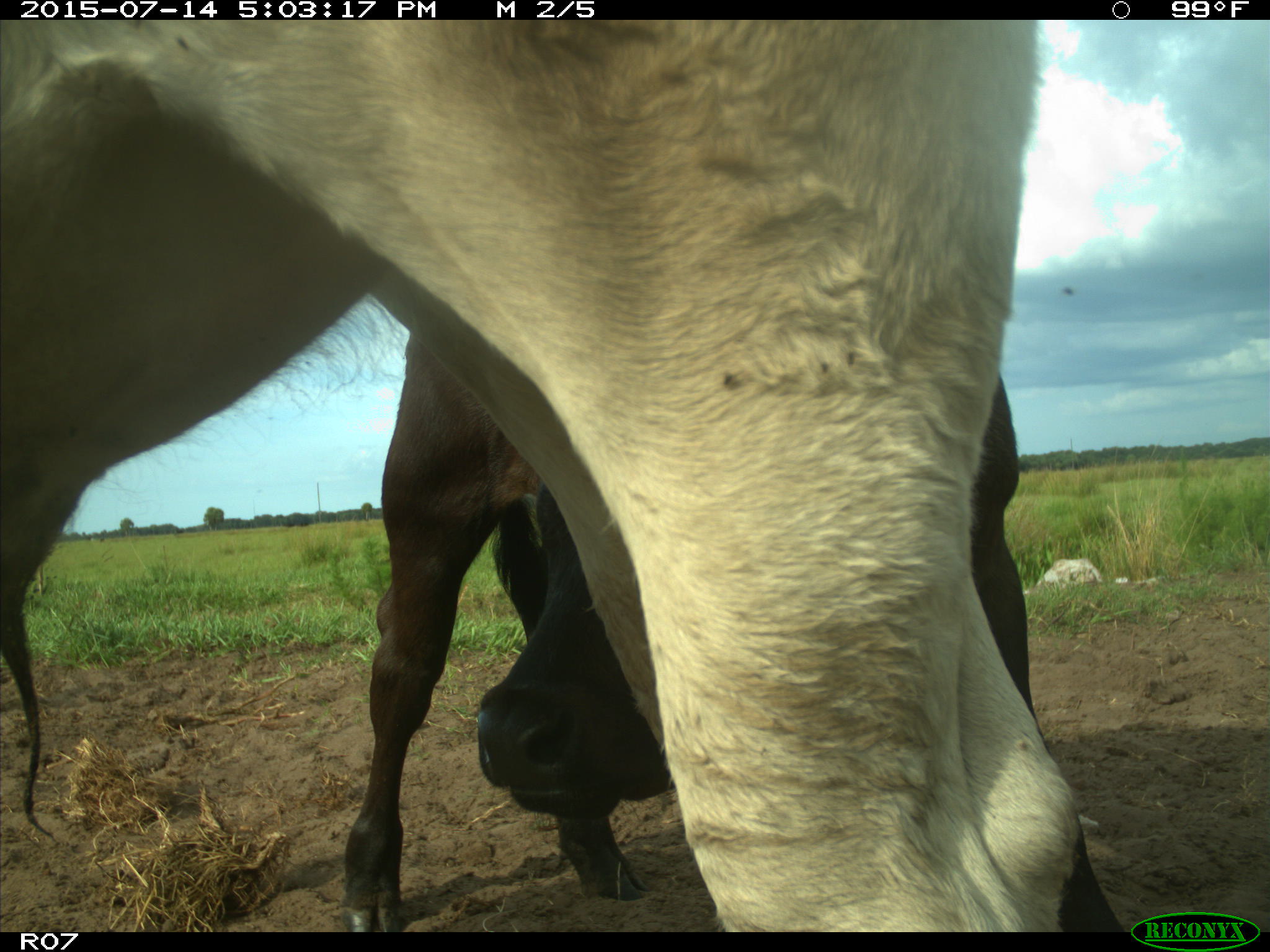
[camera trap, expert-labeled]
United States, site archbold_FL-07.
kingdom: Animalia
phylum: Chordata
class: Mammalia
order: Artiodactyla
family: Bovidae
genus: Bos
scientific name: Bos taurus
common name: domestic cow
Bos taurus (domestic cow).